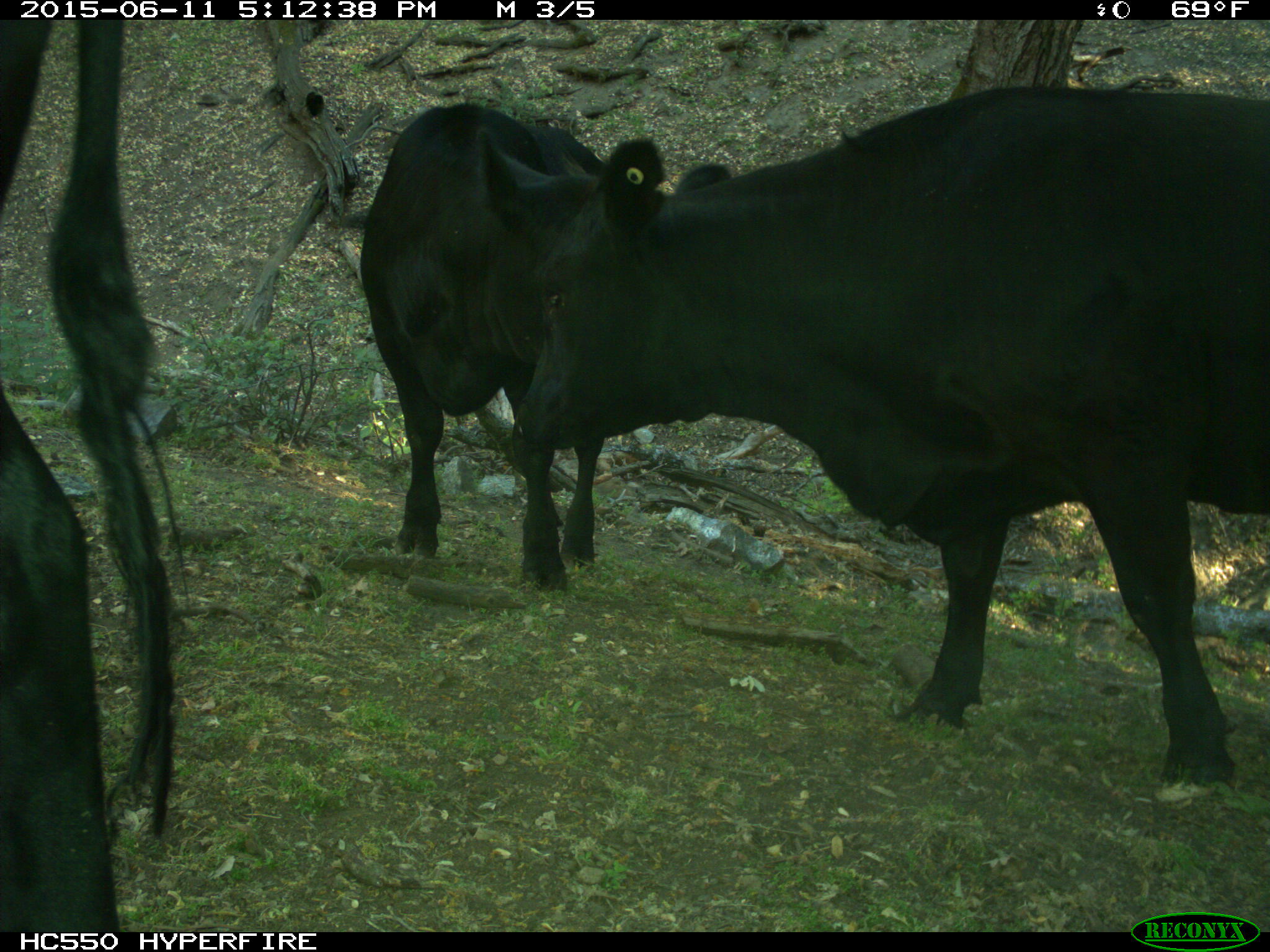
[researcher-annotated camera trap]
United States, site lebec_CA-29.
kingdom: Animalia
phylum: Chordata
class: Mammalia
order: Artiodactyla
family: Bovidae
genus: Bos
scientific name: Bos taurus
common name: domestic cow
Bos taurus (domestic cow).